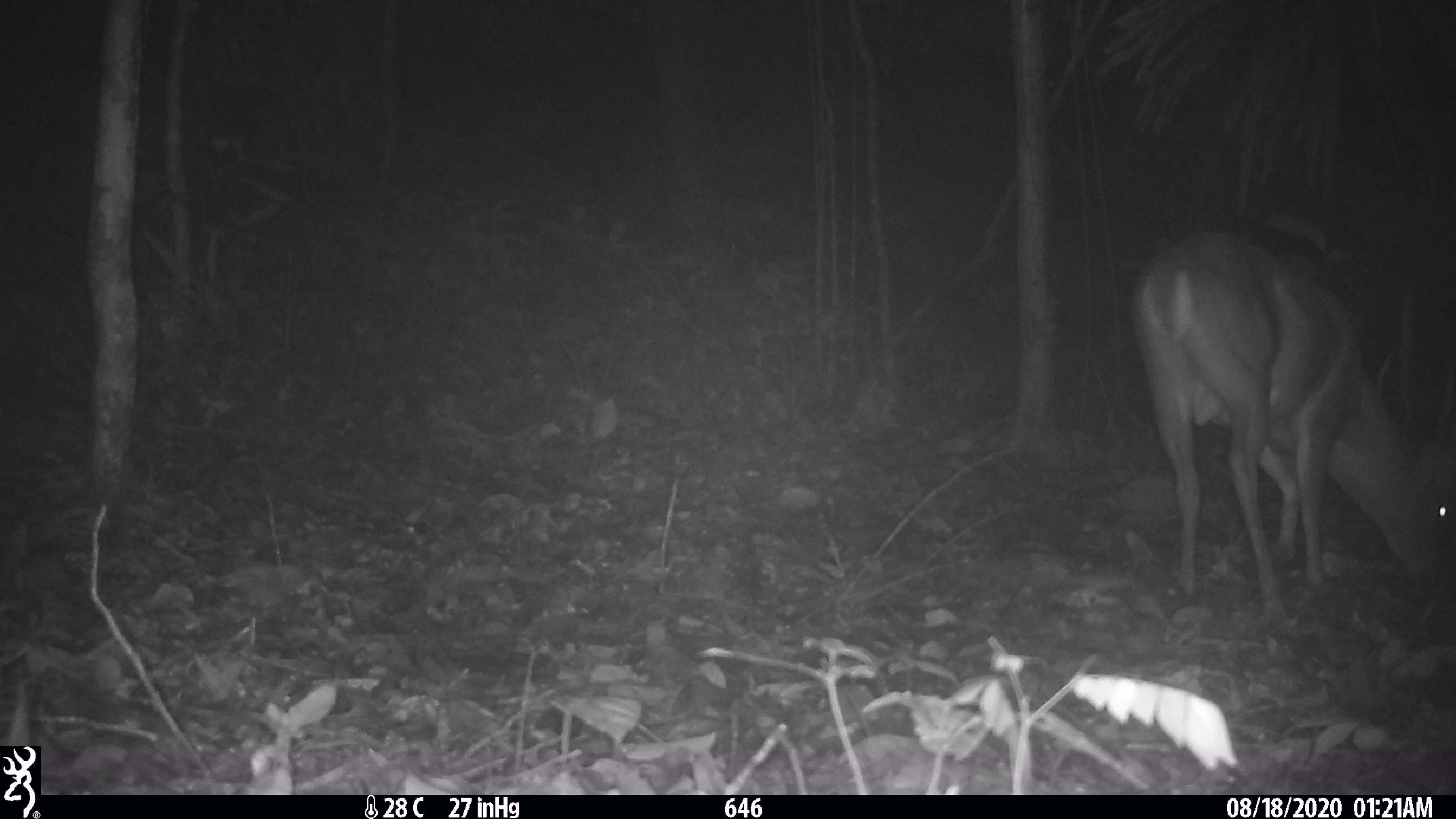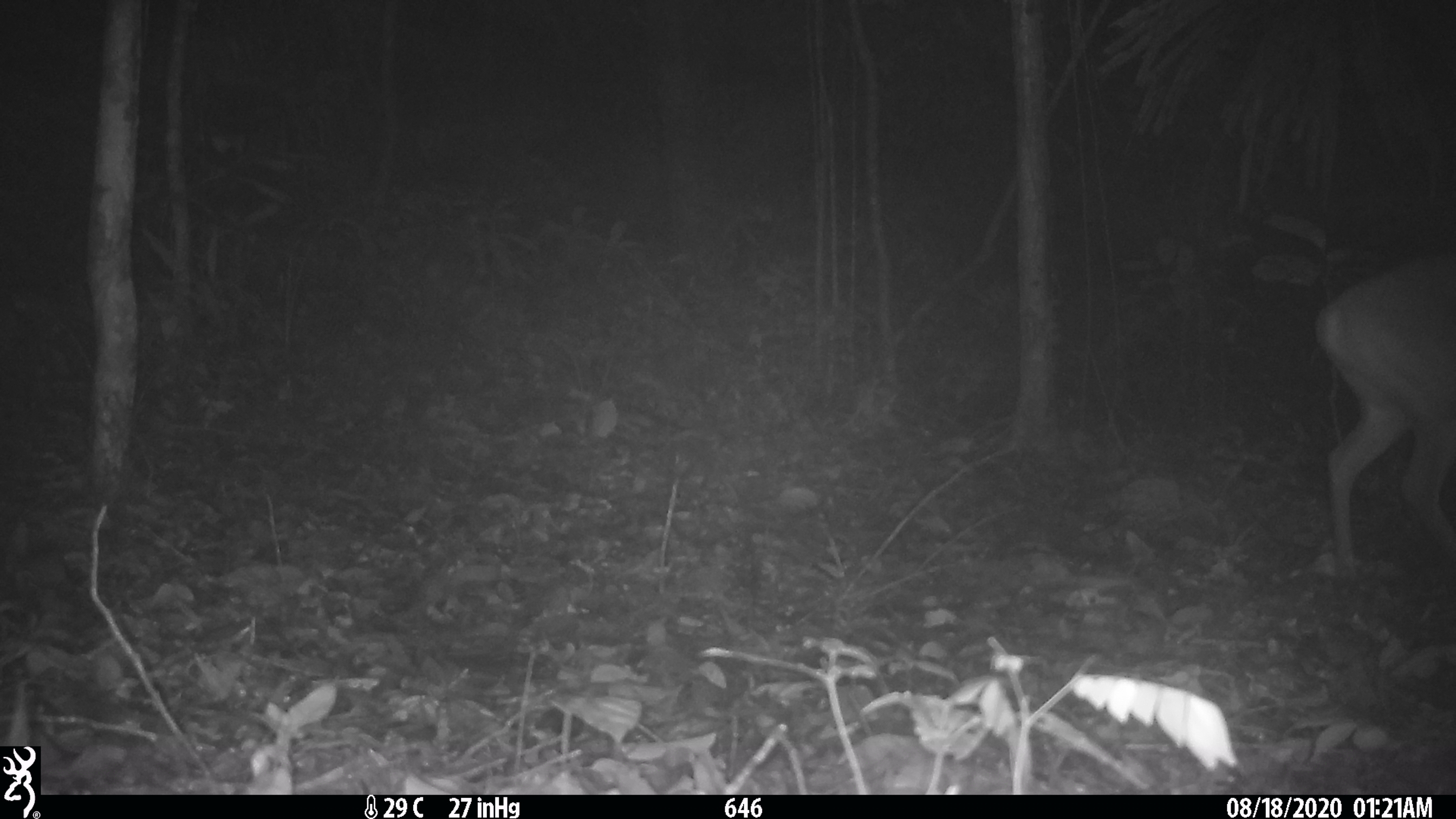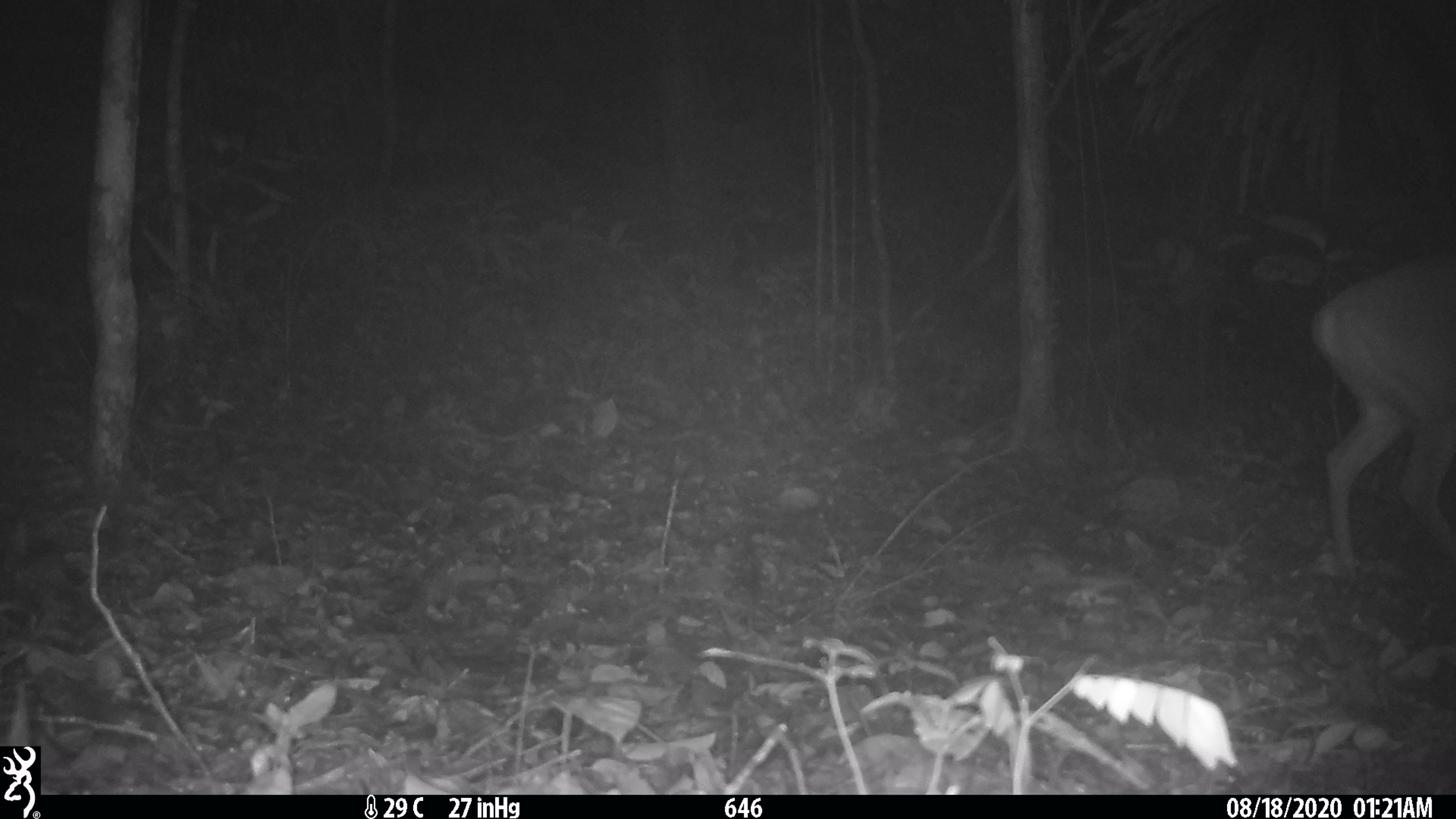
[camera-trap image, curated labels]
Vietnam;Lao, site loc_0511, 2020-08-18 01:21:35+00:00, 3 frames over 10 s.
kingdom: Animalia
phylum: Chordata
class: Mammalia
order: Artiodactyla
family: Cervidae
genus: Muntiacus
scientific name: Muntiacus vuquangensis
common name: large-antlered muntjac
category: large antlered muntjac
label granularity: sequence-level